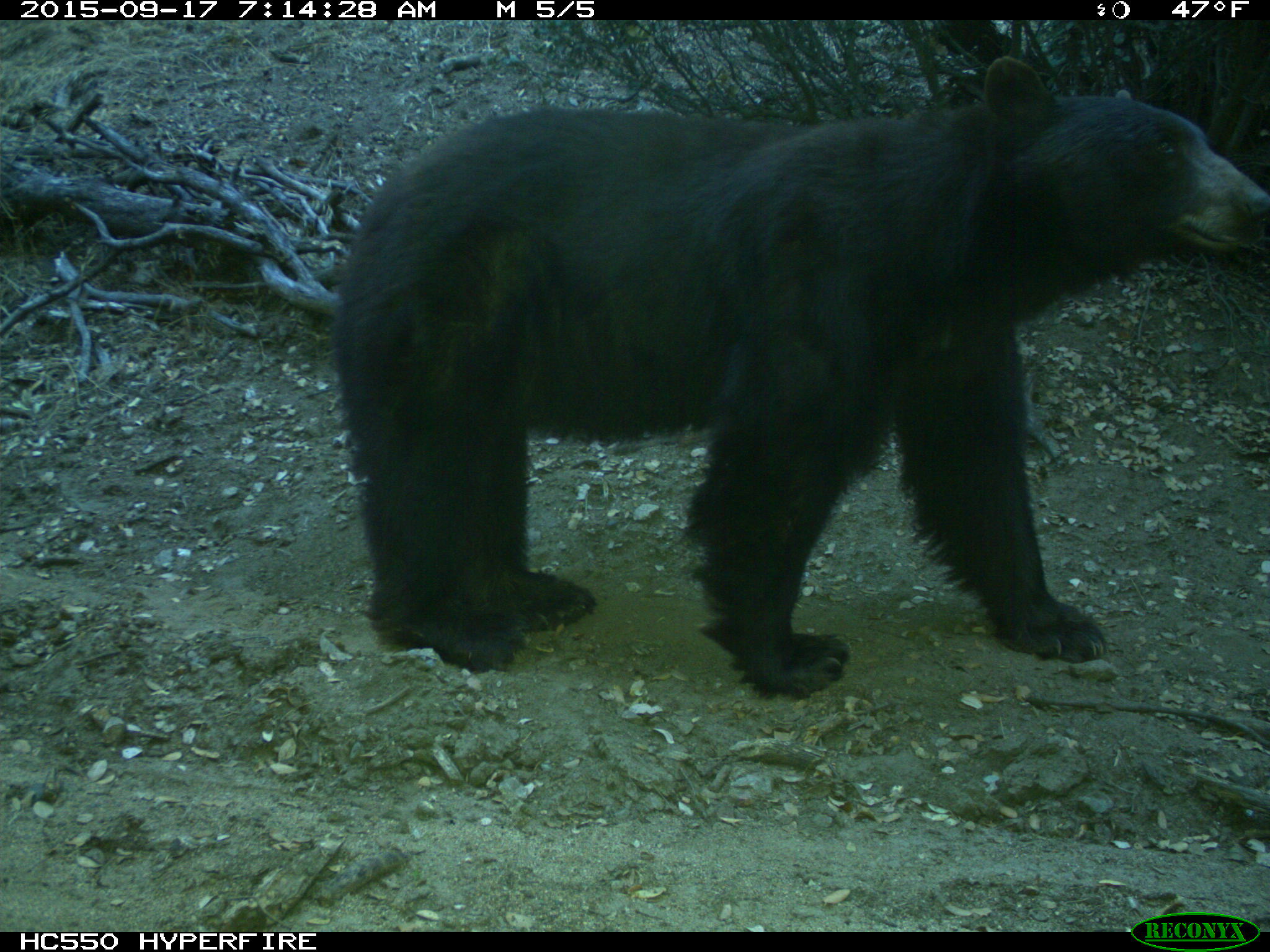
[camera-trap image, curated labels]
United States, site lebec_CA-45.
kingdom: Animalia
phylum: Chordata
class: Mammalia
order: Carnivora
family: Ursidae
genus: Ursus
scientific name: Ursus americanus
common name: american black bear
Ursus americanus (american black bear).